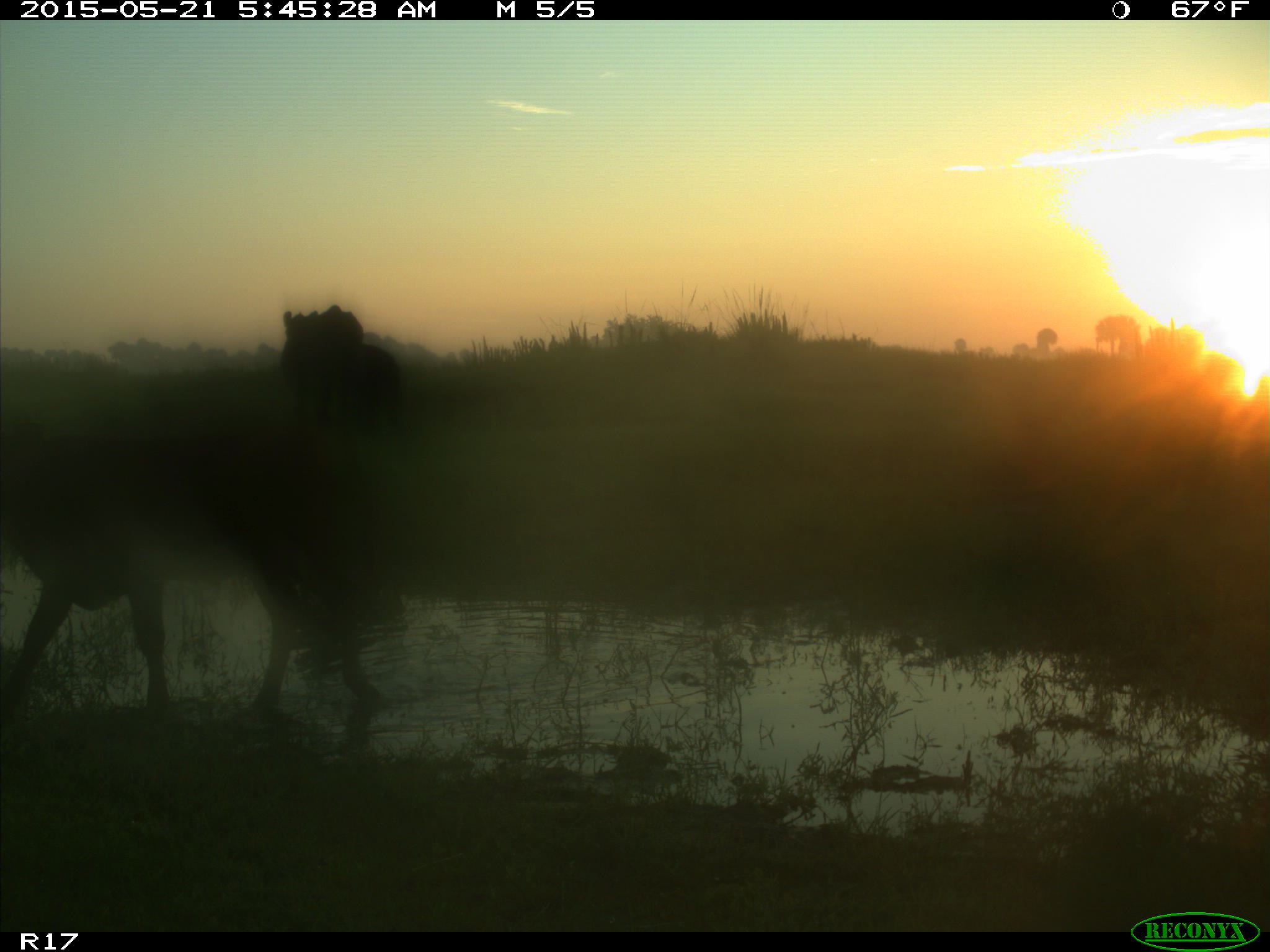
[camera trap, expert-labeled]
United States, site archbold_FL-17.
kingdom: Animalia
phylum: Chordata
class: Mammalia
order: Artiodactyla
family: Bovidae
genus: Bos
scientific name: Bos taurus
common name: domestic cow